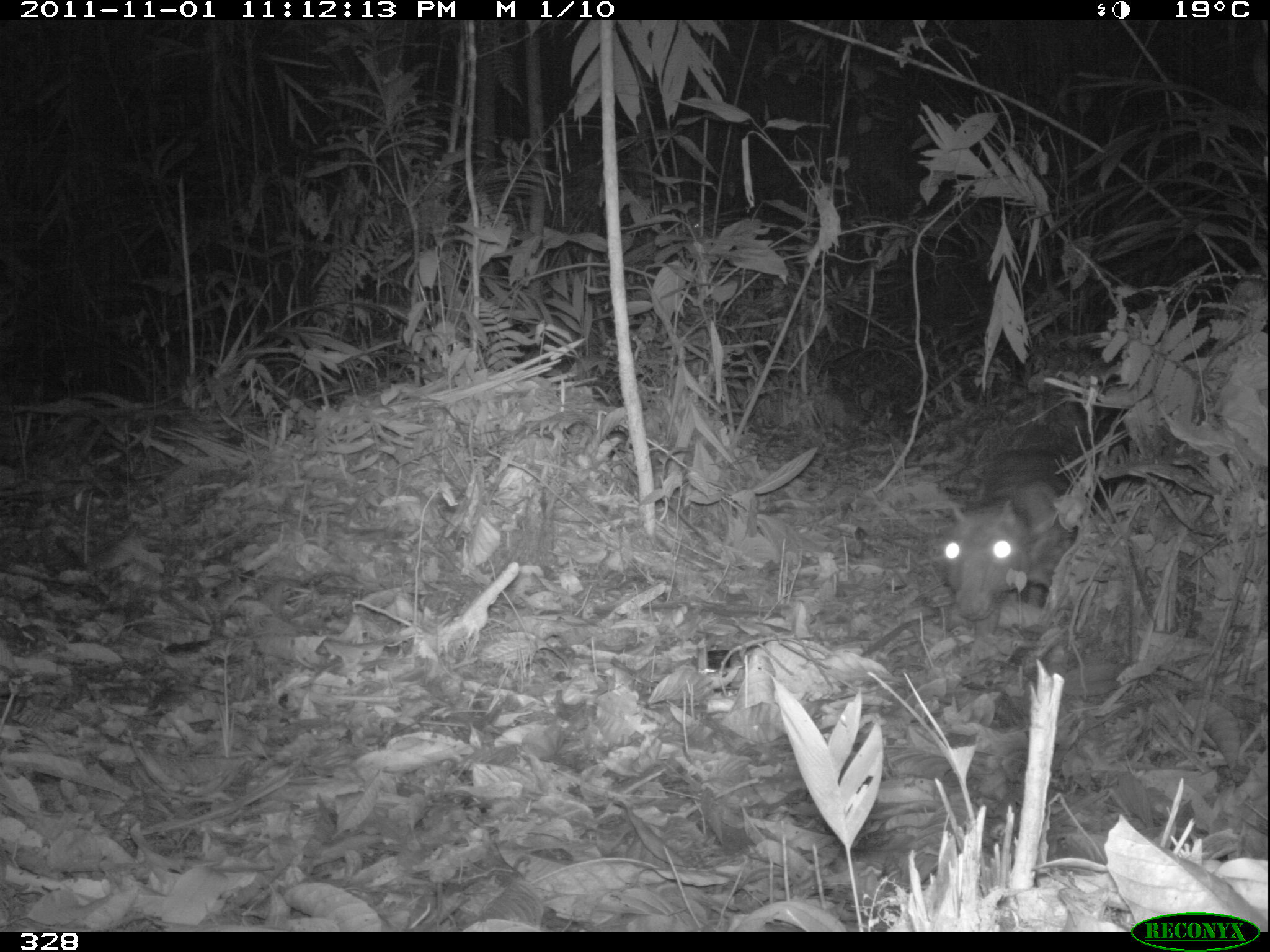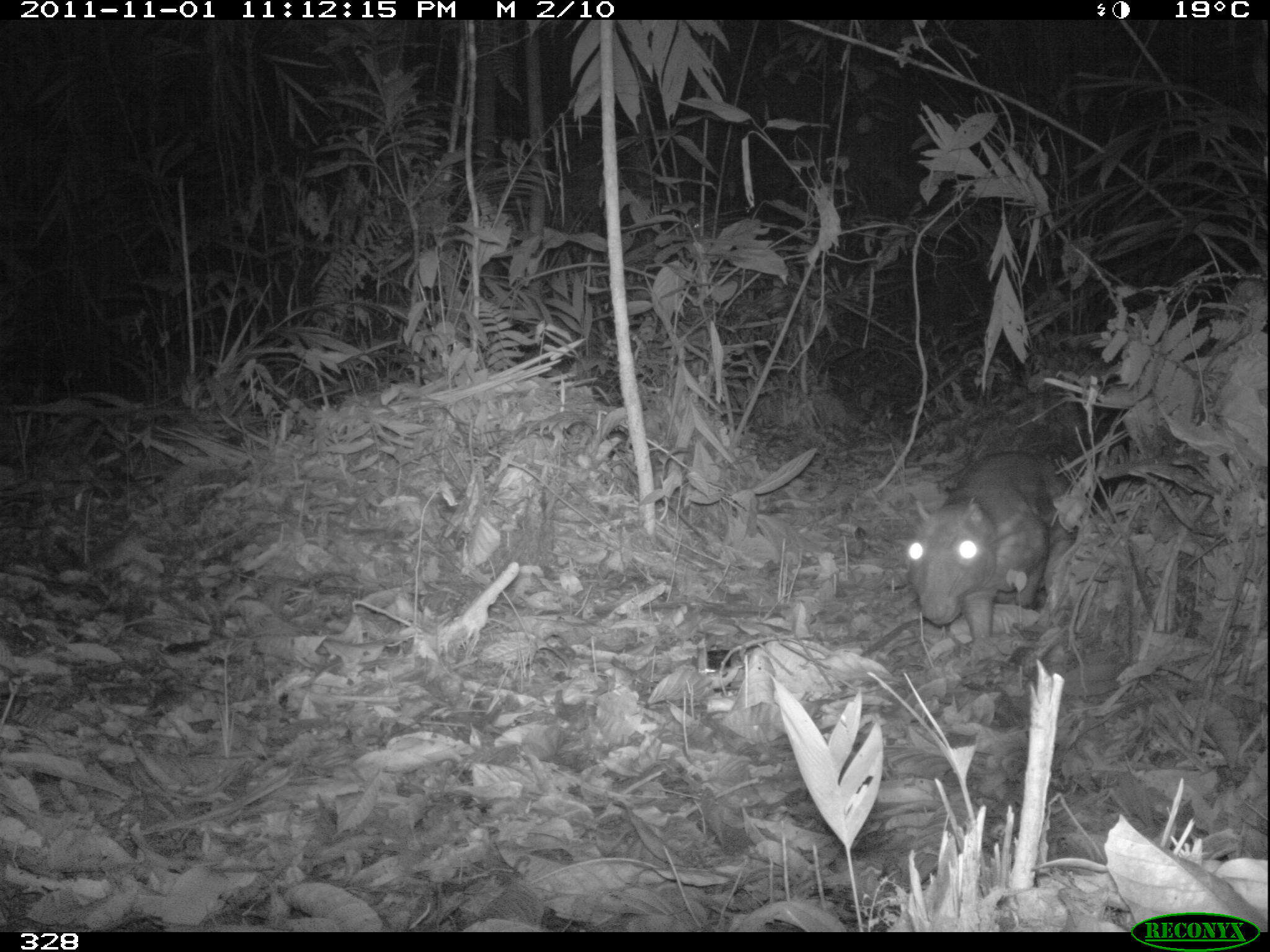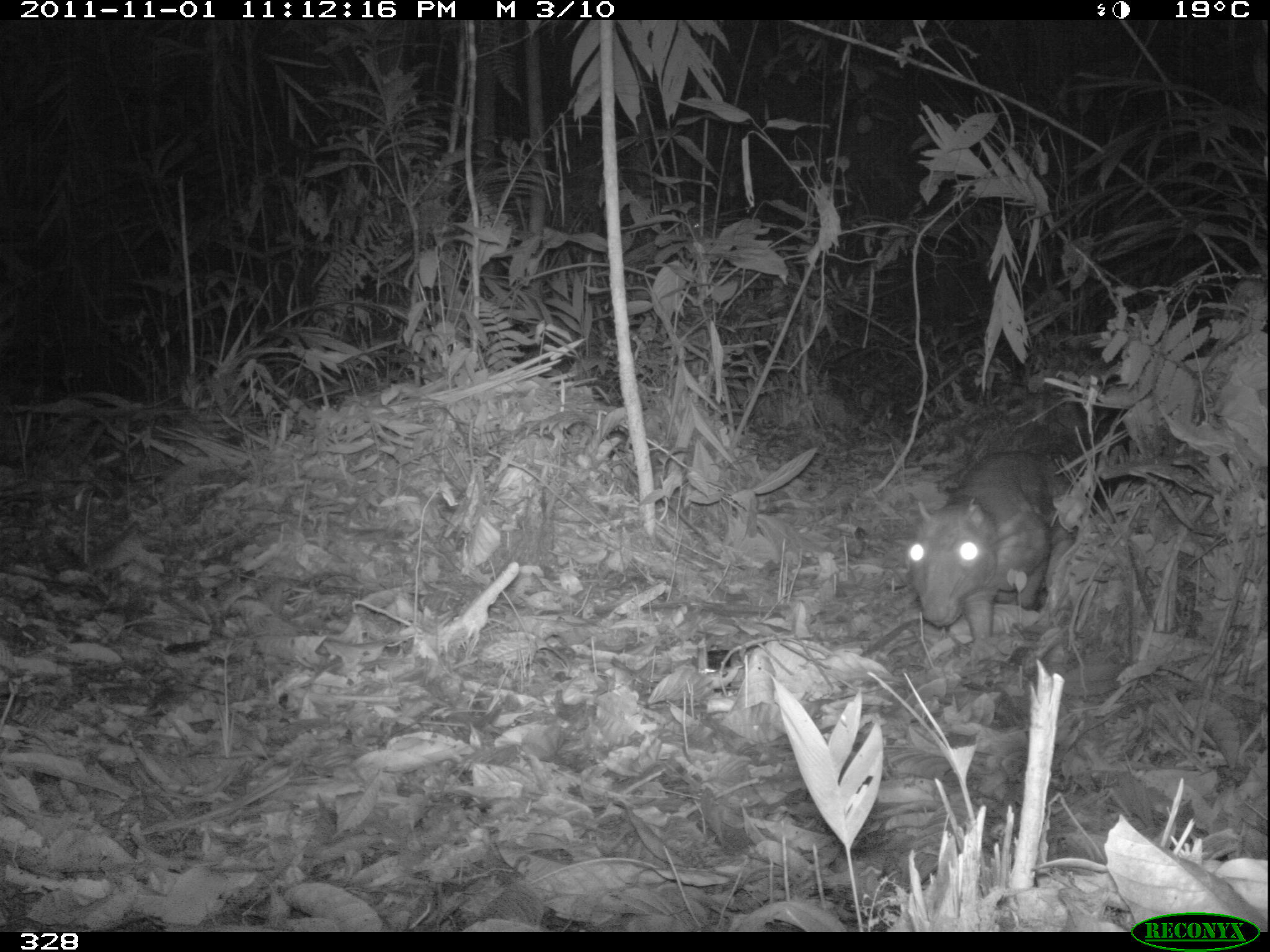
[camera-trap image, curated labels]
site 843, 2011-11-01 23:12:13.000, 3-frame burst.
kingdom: Animalia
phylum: Chordata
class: Mammalia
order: Rodentia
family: Cuniculidae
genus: Cuniculus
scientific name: Cuniculus paca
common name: spotted paca